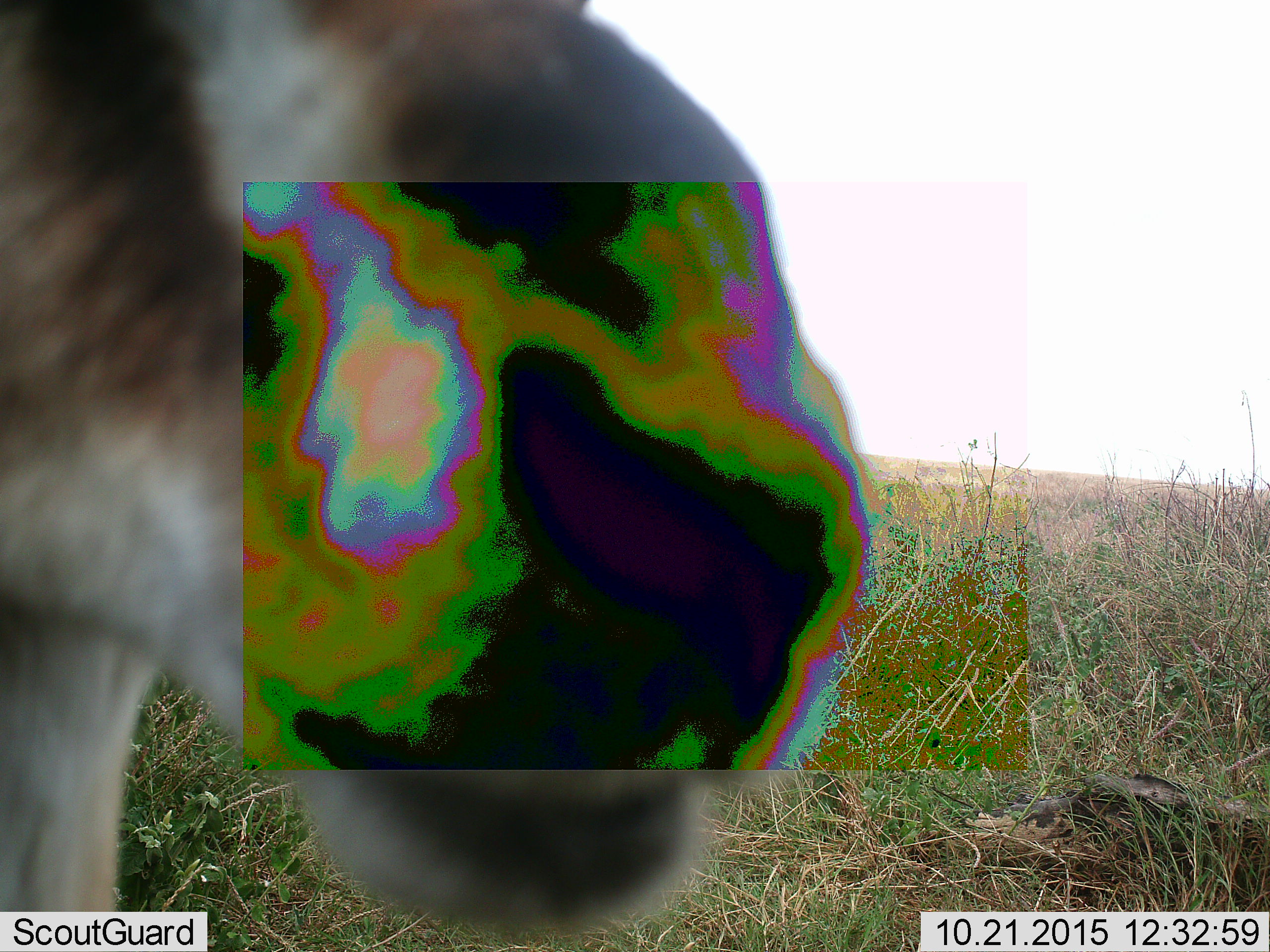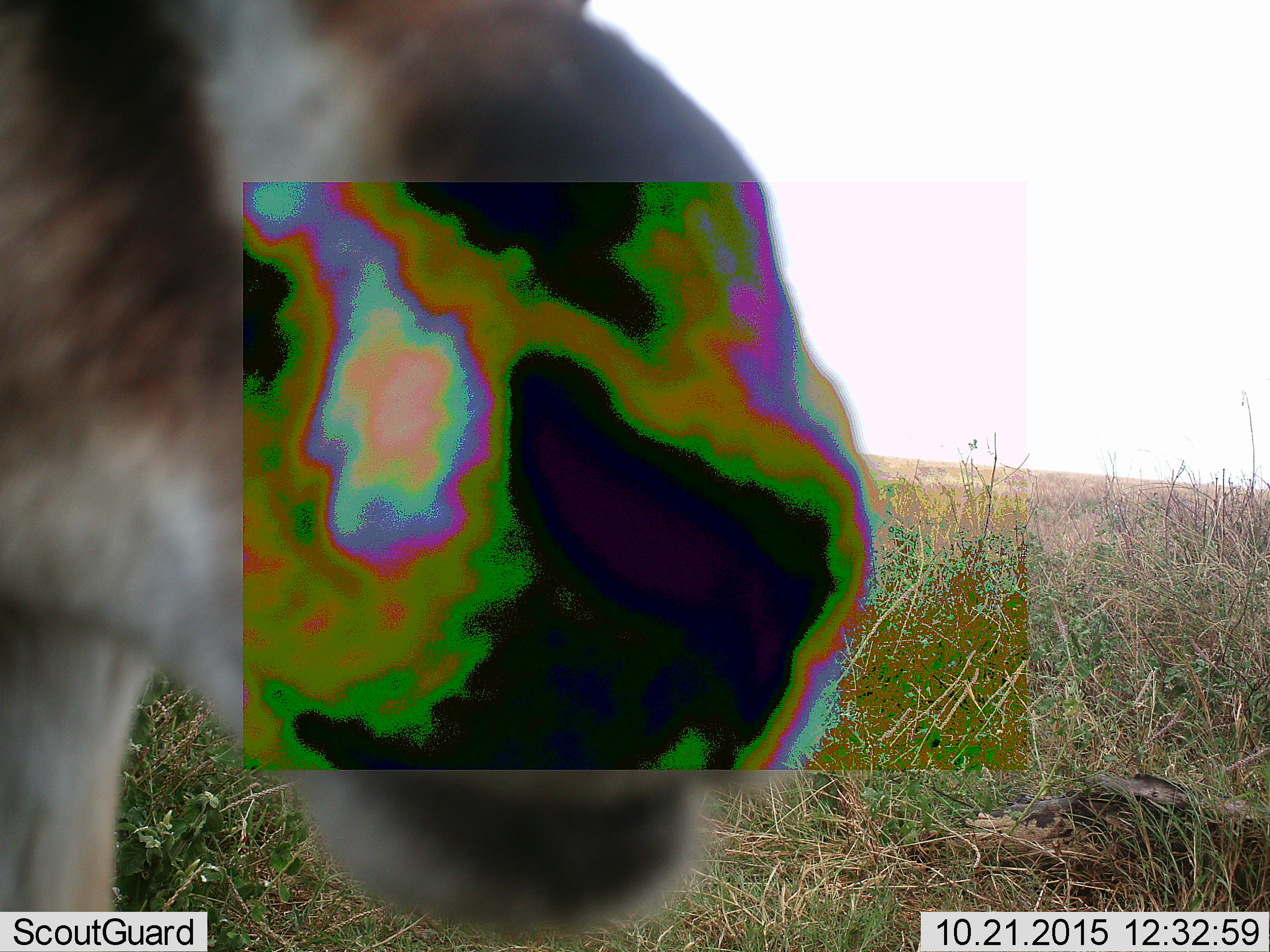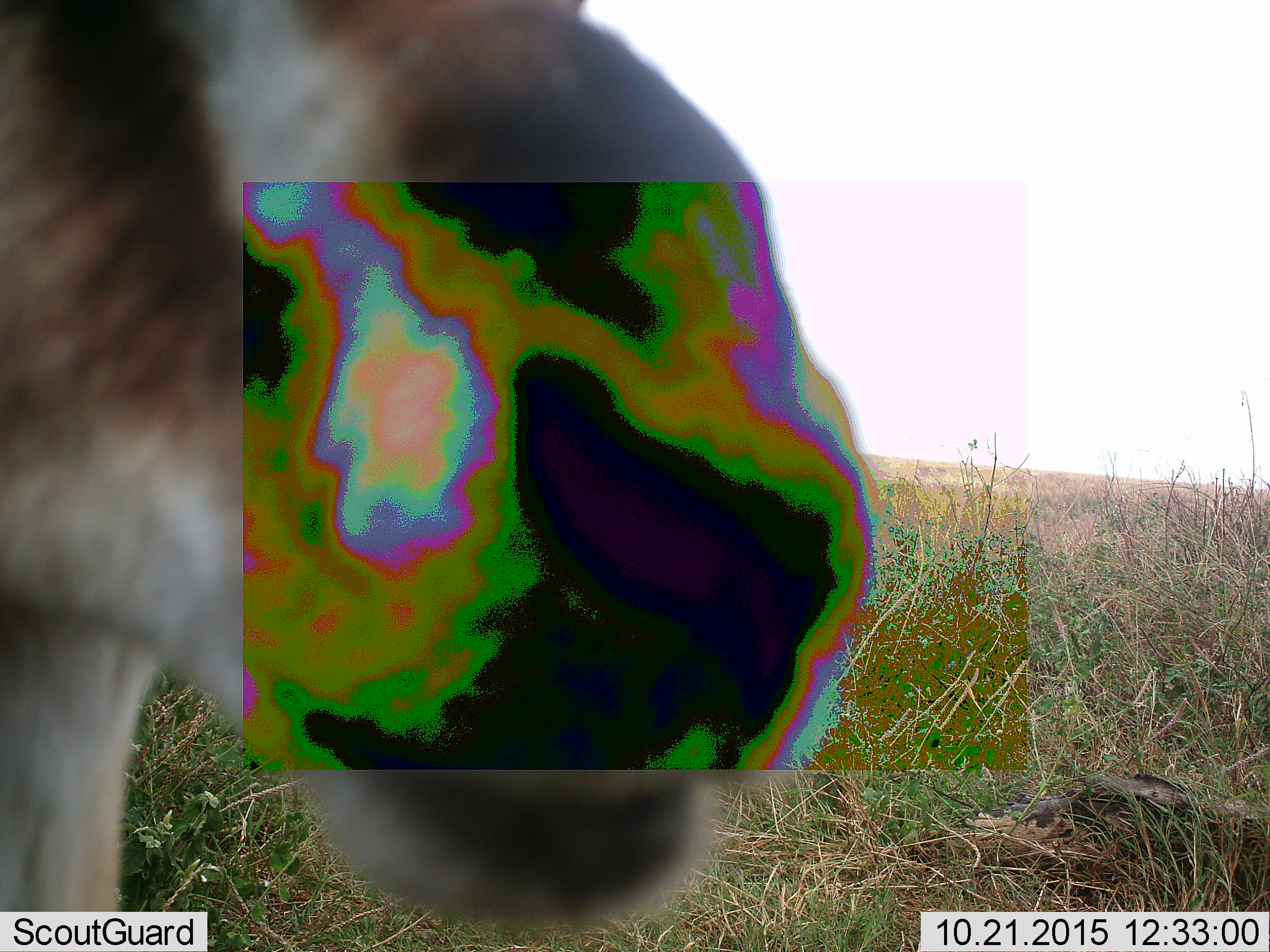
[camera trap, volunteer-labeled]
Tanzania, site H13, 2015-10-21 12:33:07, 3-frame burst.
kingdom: Animalia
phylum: Chordata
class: Mammalia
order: Carnivora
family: Felidae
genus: Panthera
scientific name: Panthera leo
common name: lion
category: lionfemale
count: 1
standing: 33%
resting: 33%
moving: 0%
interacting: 33%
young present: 0%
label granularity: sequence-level